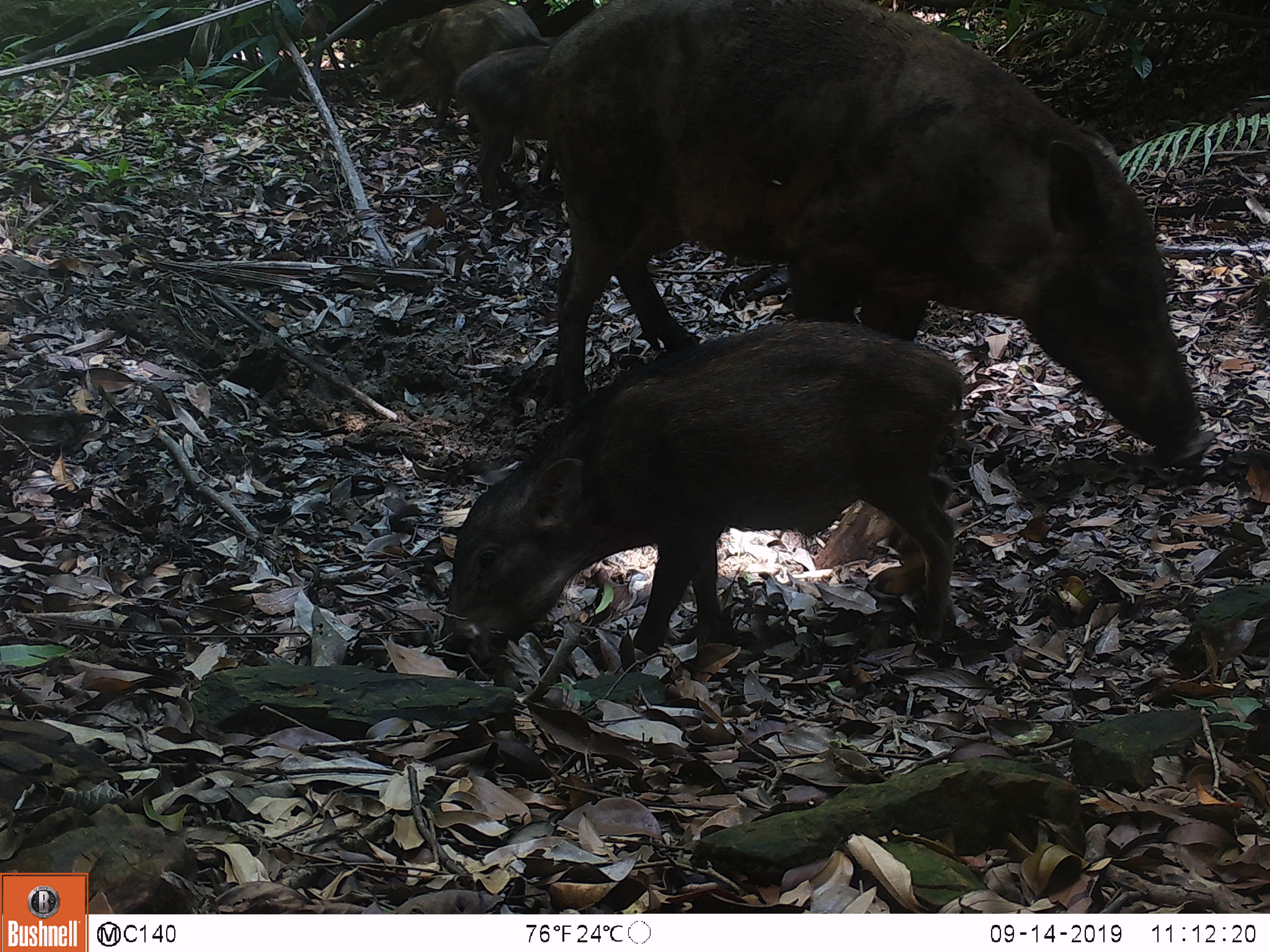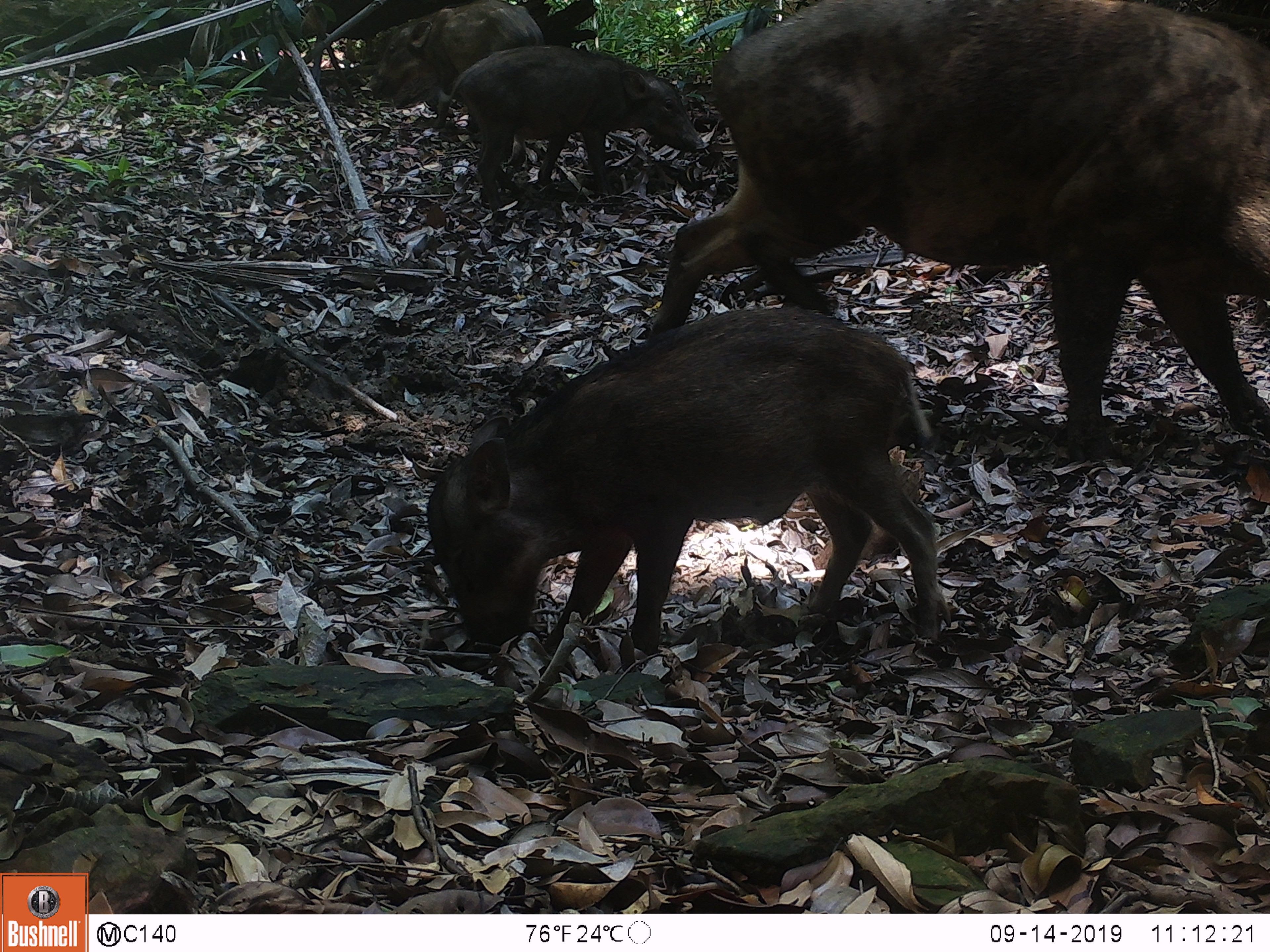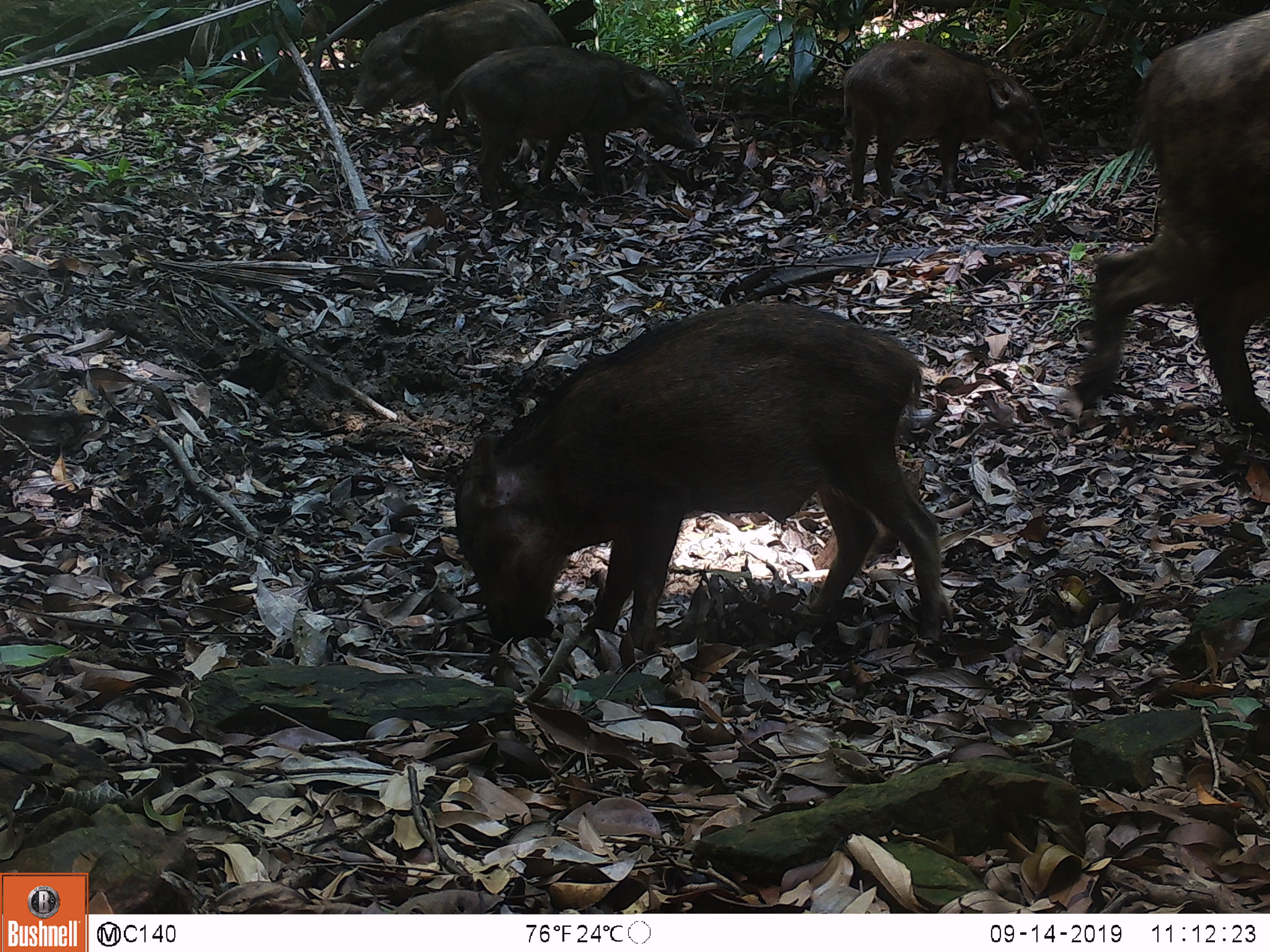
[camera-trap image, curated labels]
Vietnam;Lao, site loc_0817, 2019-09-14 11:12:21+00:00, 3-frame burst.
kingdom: Animalia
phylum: Chordata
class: Mammalia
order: Artiodactyla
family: Suidae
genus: Sus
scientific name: Sus scrofa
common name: eurasian wild pig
Eurasian wild pig (Sus scrofa). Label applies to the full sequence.